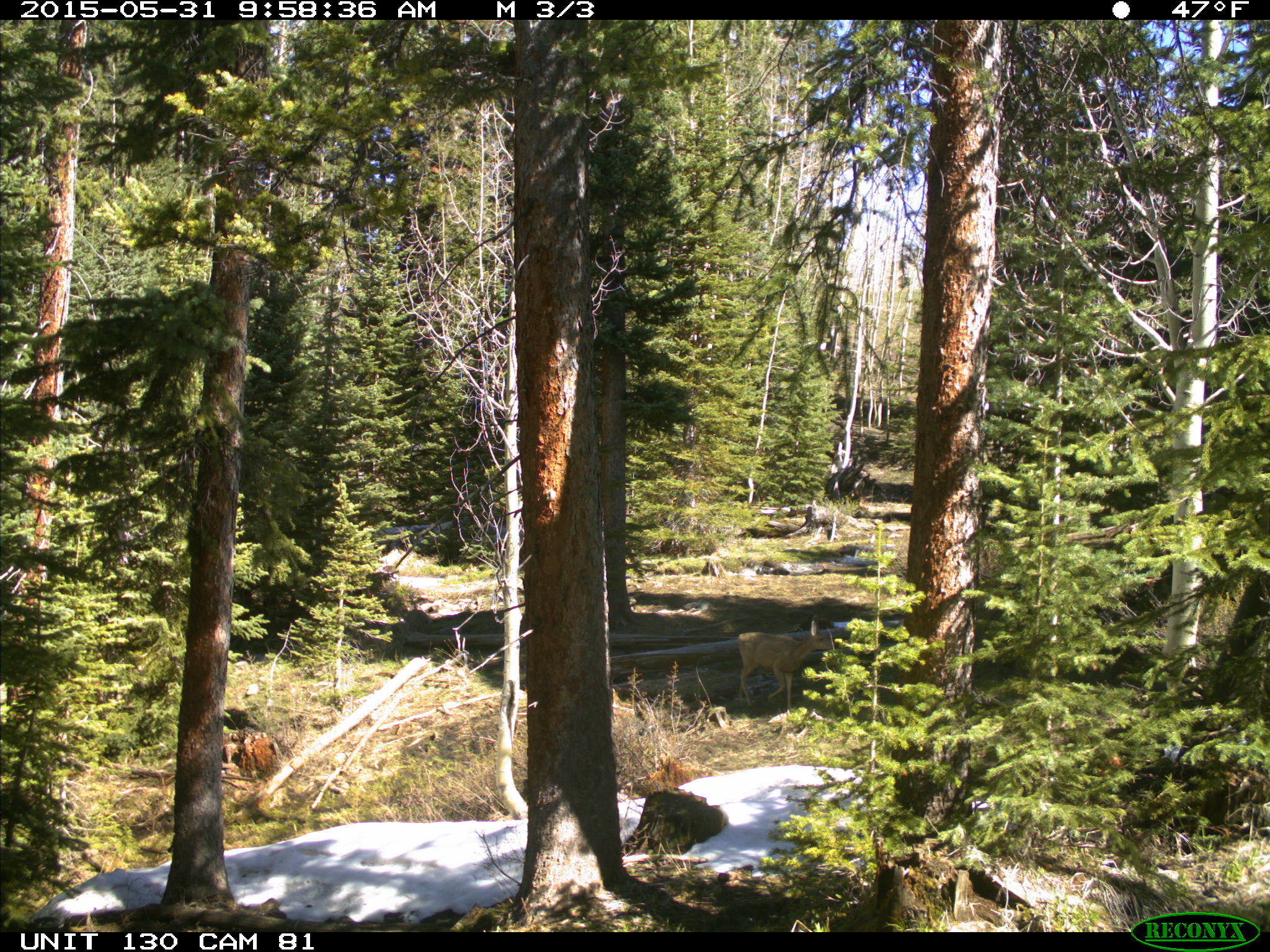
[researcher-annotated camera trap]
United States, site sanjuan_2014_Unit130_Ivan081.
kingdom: Animalia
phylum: Chordata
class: Mammalia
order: Artiodactyla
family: Cervidae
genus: Odocoileus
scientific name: Odocoileus hemionus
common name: mule deer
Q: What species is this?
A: Odocoileus hemionus (mule deer).